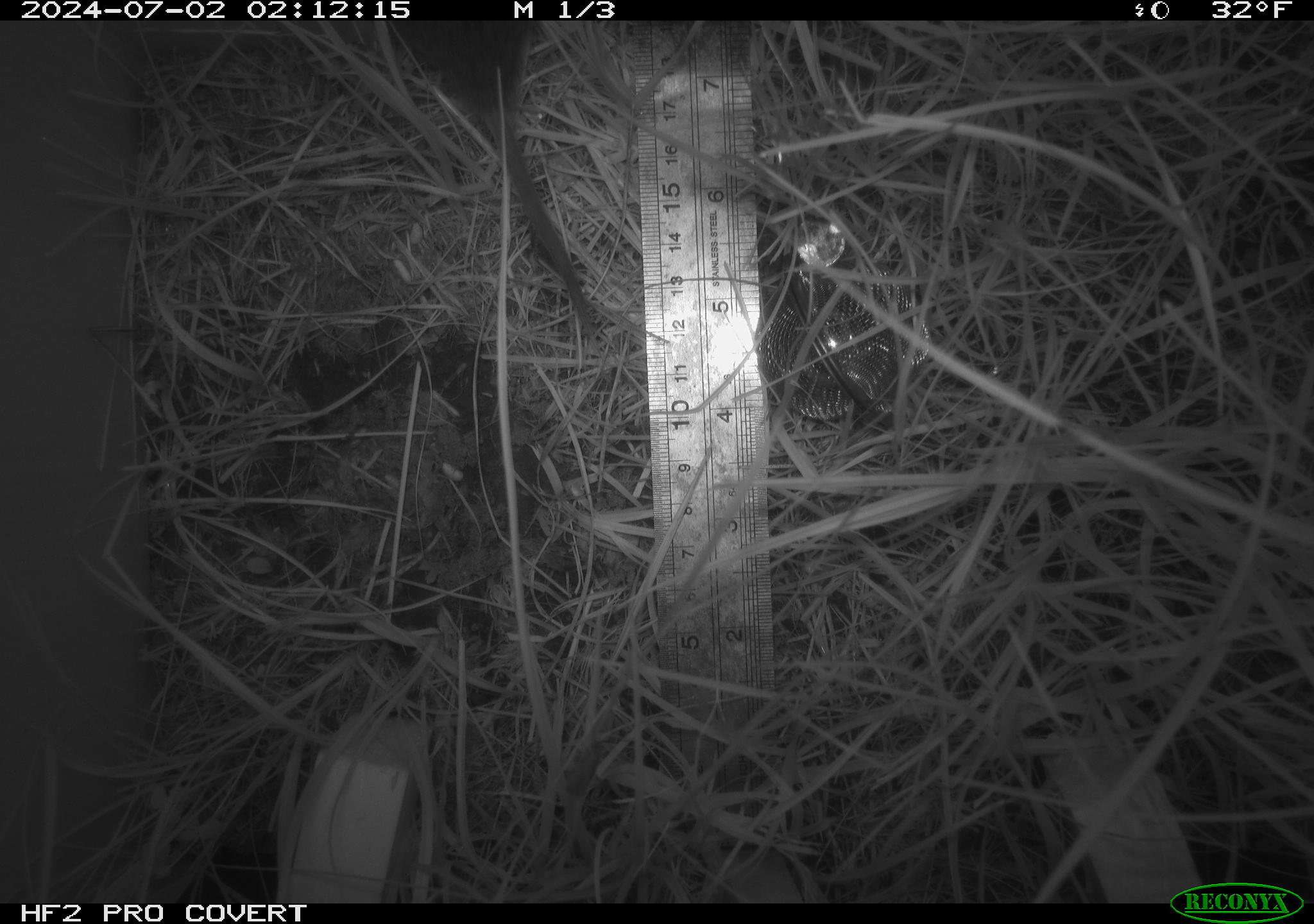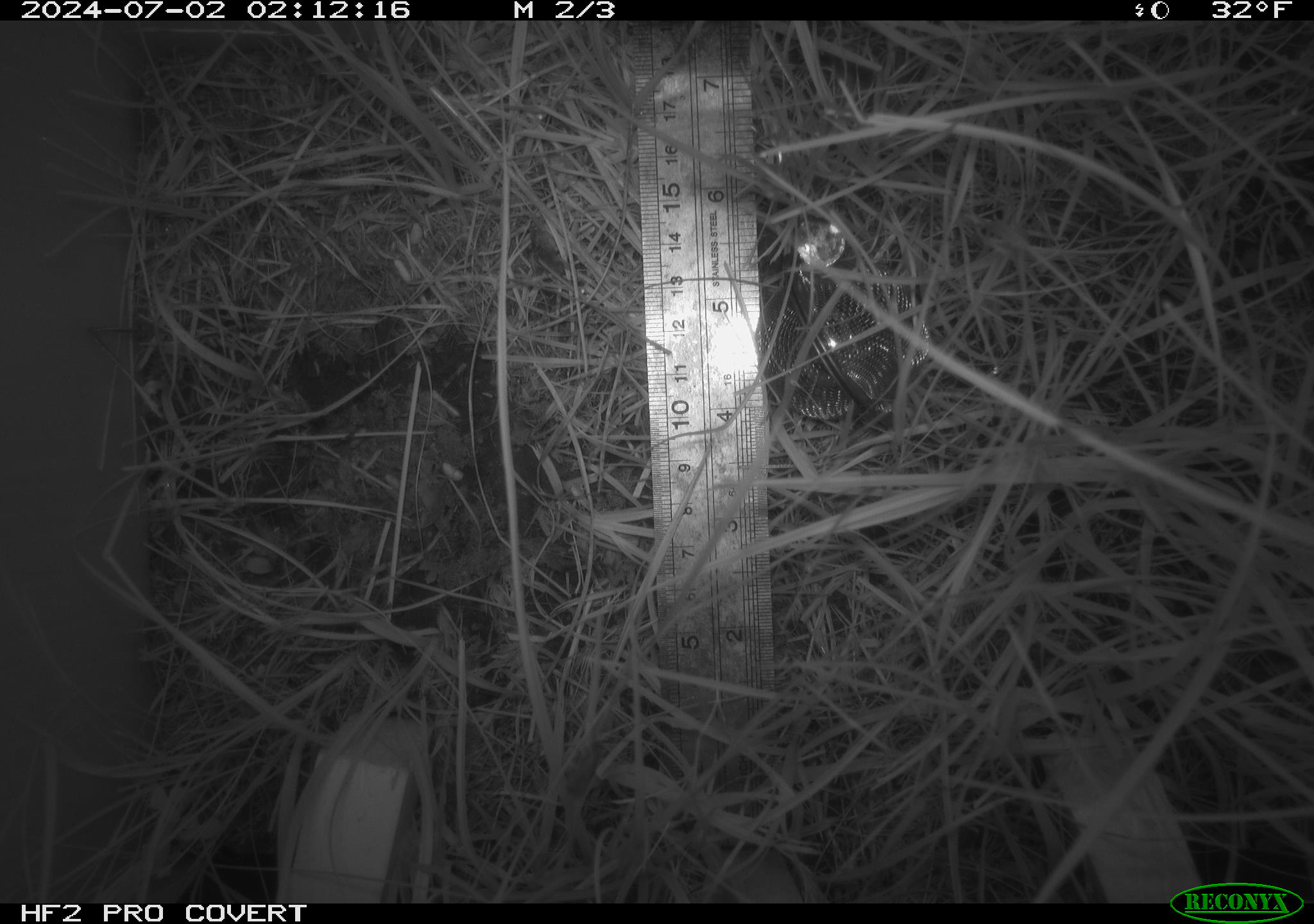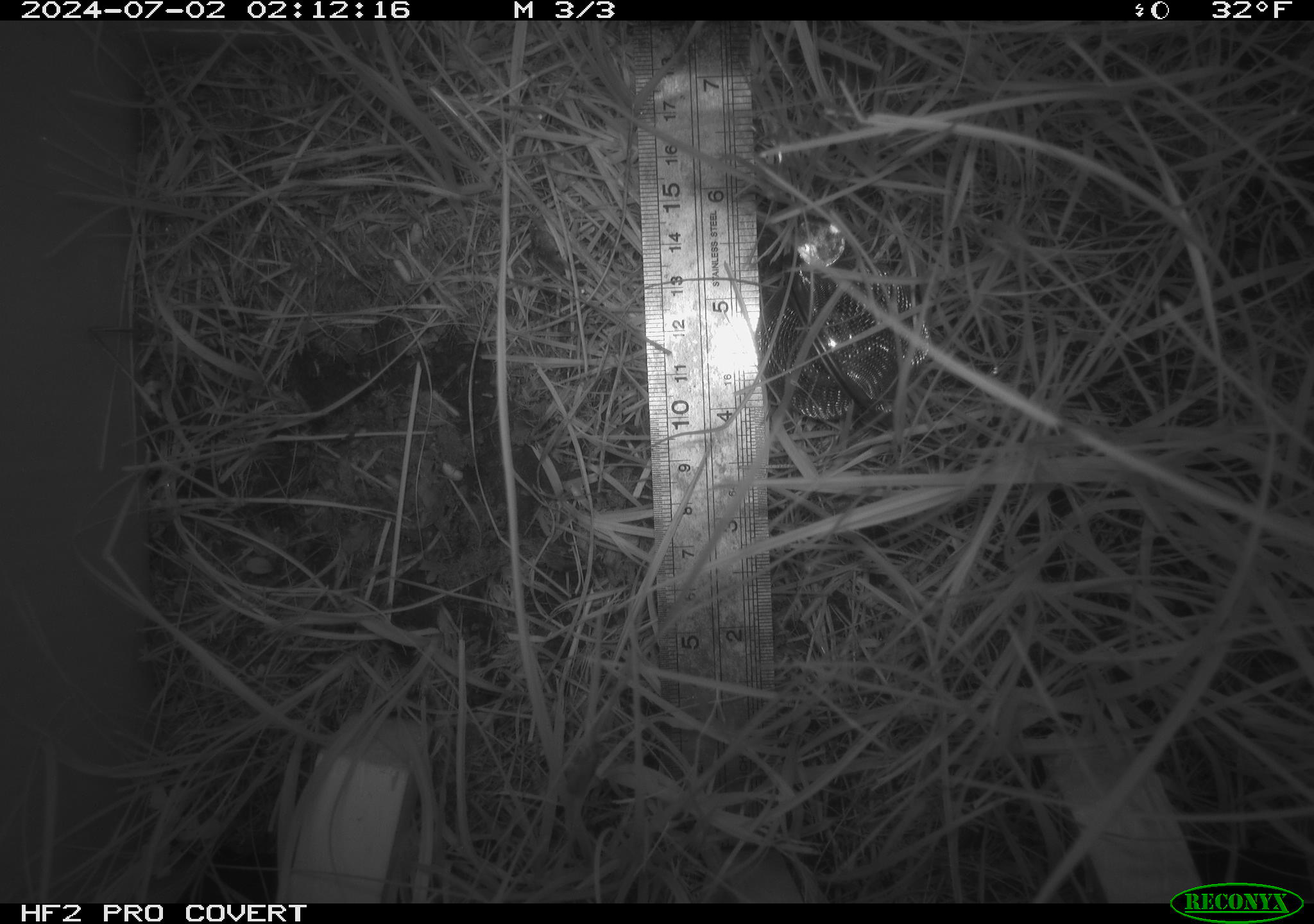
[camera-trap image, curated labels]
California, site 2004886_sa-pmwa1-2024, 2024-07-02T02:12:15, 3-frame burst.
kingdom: Animalia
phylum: Chordata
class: Mammalia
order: Rodentia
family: Cricetidae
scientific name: Arvicolinae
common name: voles, lemmings, and muskrats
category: arvicolinae subfamily